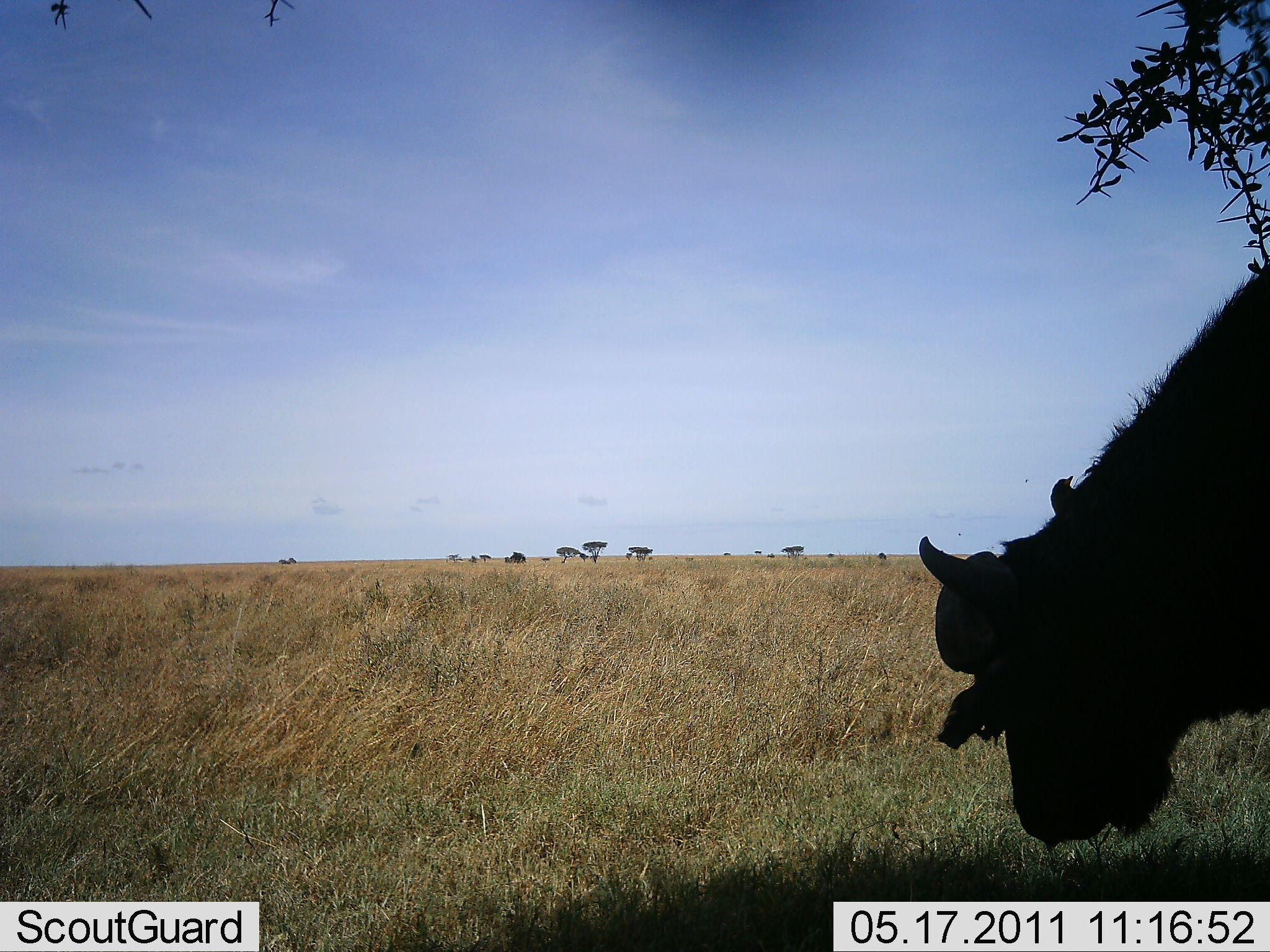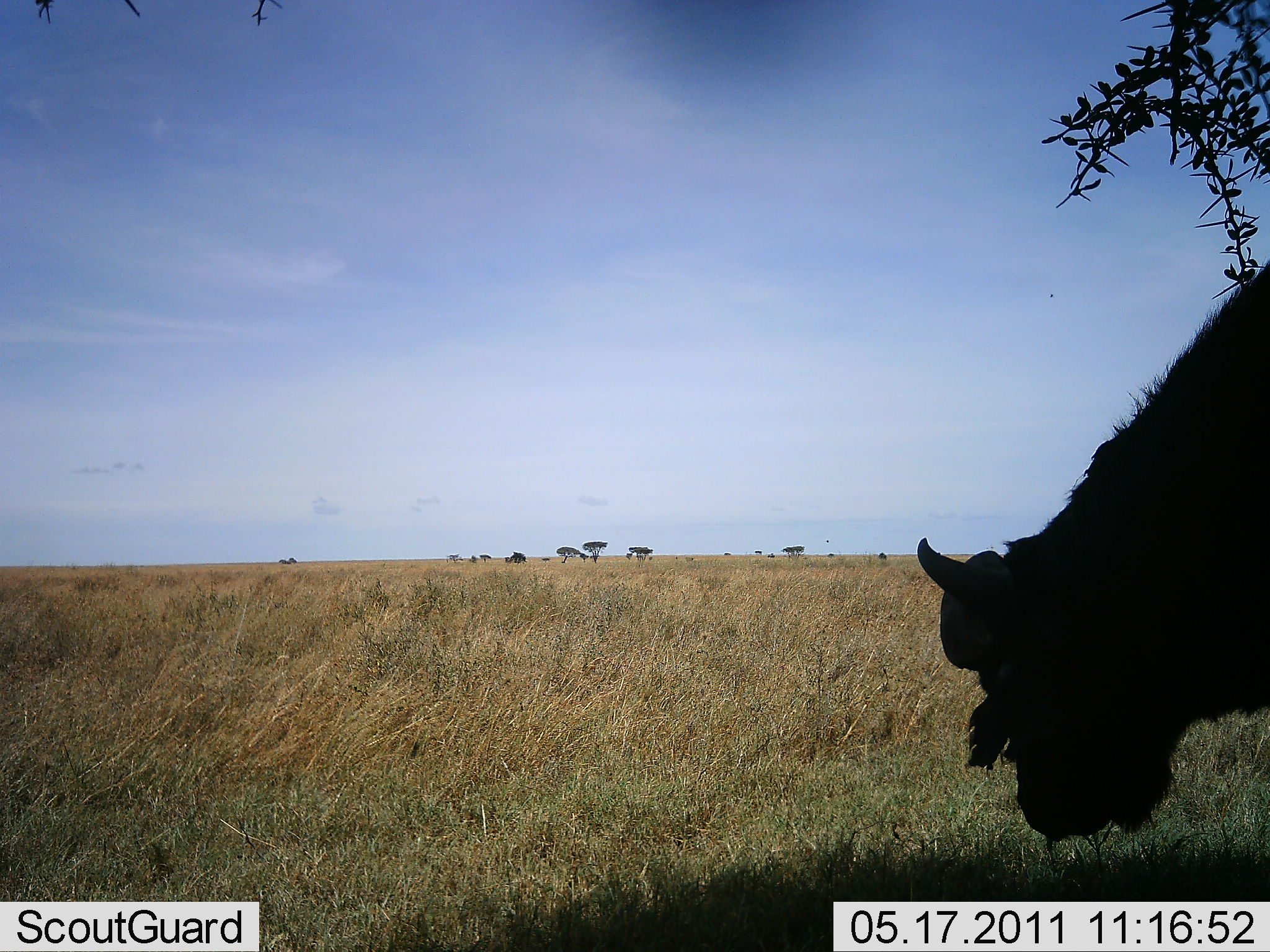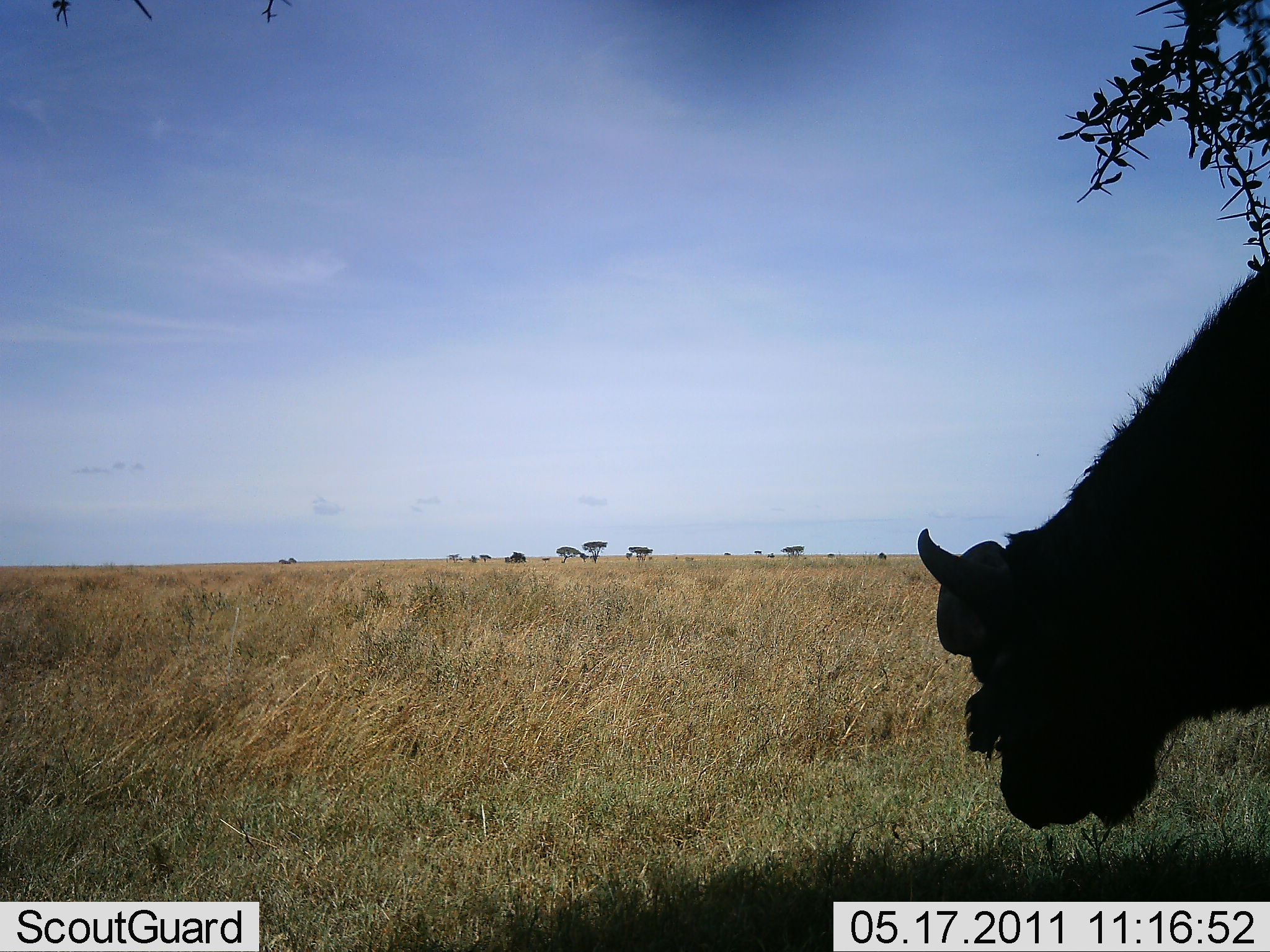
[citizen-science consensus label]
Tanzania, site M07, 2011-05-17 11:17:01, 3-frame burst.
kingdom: Animalia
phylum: Chordata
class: Mammalia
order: Artiodactyla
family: Bovidae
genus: Syncerus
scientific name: Syncerus caffer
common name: cape buffalo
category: buffalo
Buffalo (cape buffalo) (Syncerus caffer), count 1. Behavior (volunteer vote fractions): standing 60%, resting 10%, moving 0%, interacting 0%. Young present (vote fraction): 0%. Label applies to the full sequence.